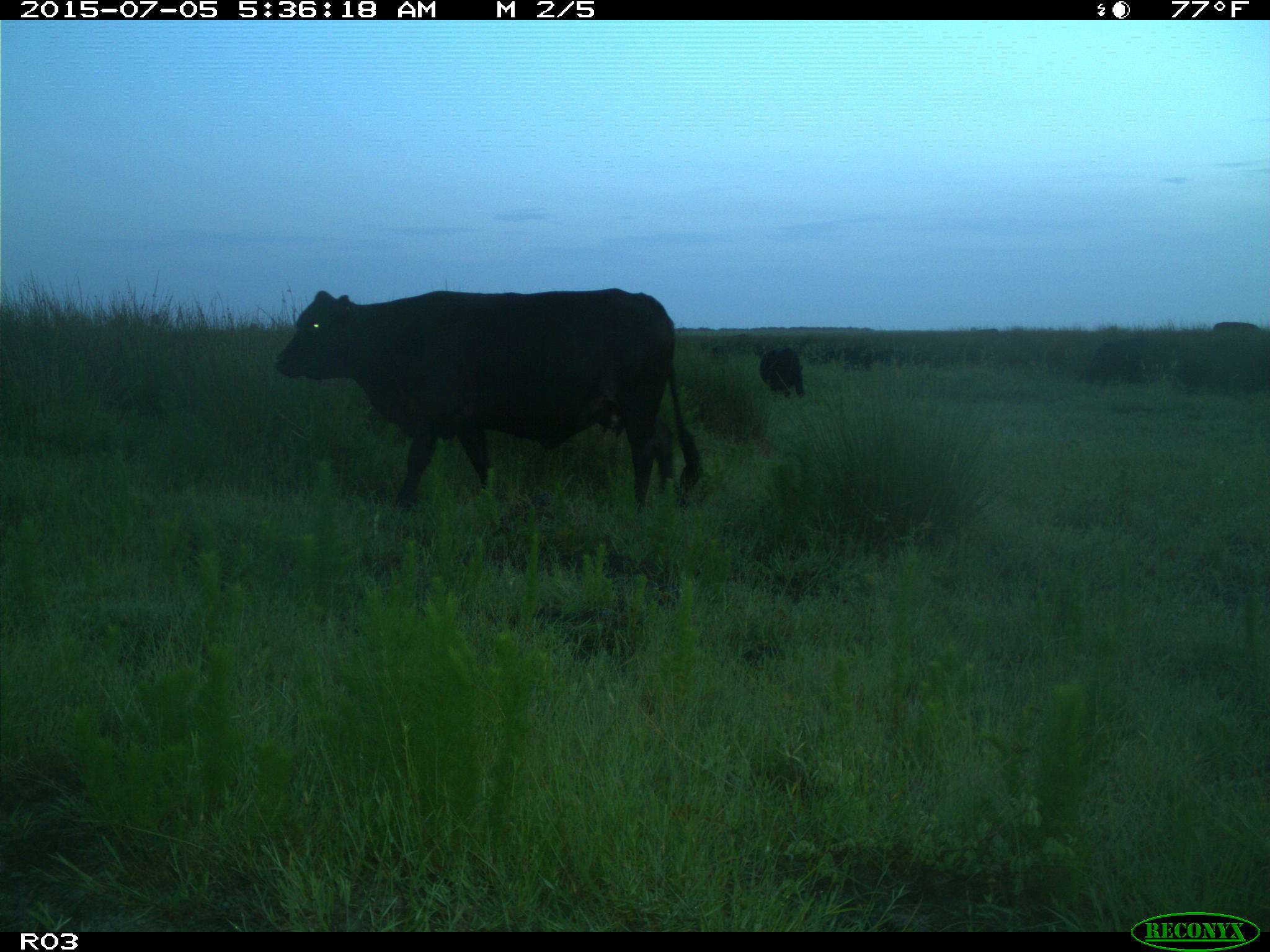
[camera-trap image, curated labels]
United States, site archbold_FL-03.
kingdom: Animalia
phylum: Chordata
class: Mammalia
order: Artiodactyla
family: Bovidae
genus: Bos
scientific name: Bos taurus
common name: domestic cow